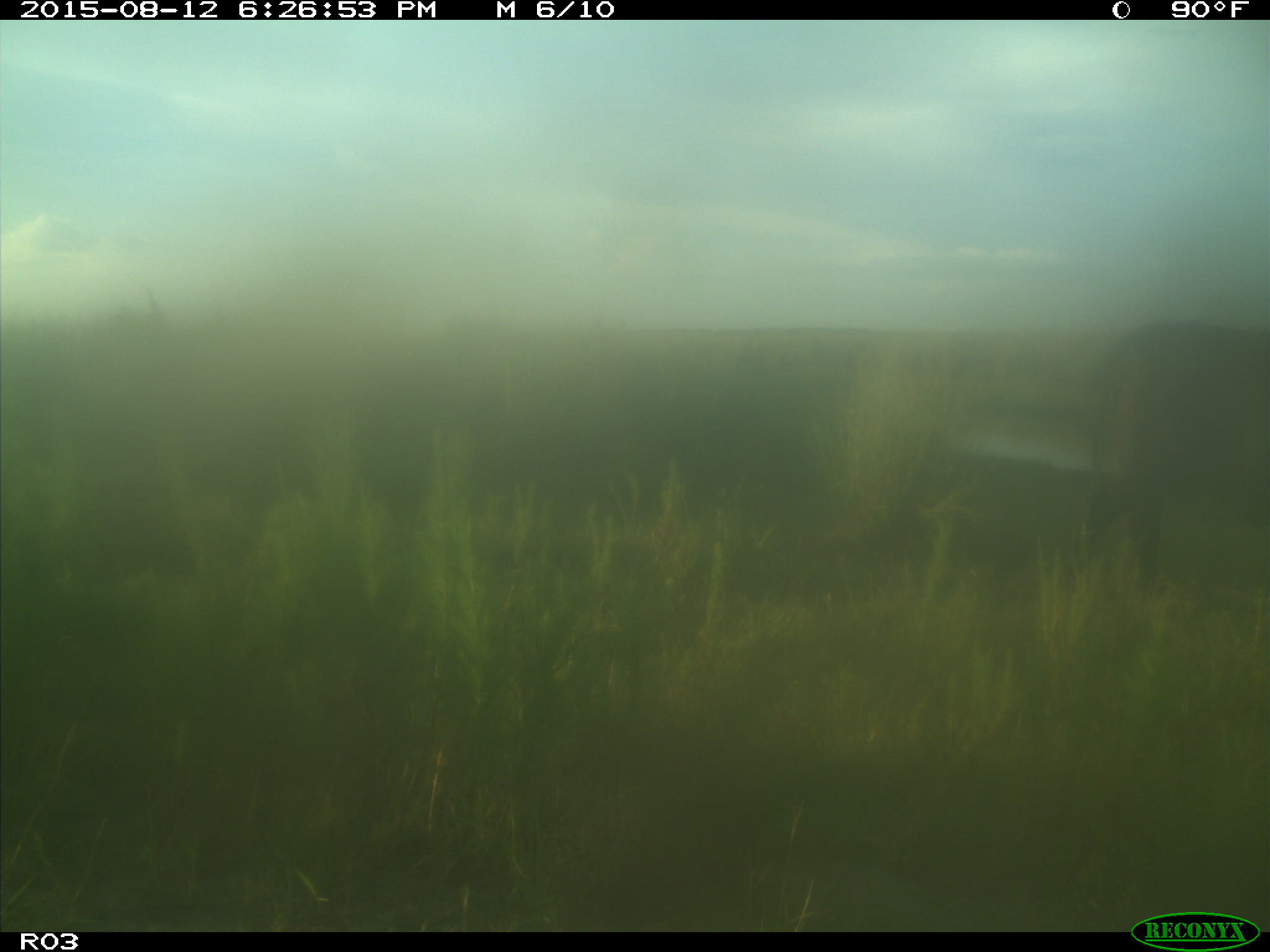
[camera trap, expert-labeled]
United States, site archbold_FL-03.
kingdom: Animalia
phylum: Chordata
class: Mammalia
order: Artiodactyla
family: Bovidae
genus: Bos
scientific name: Bos taurus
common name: domestic cow